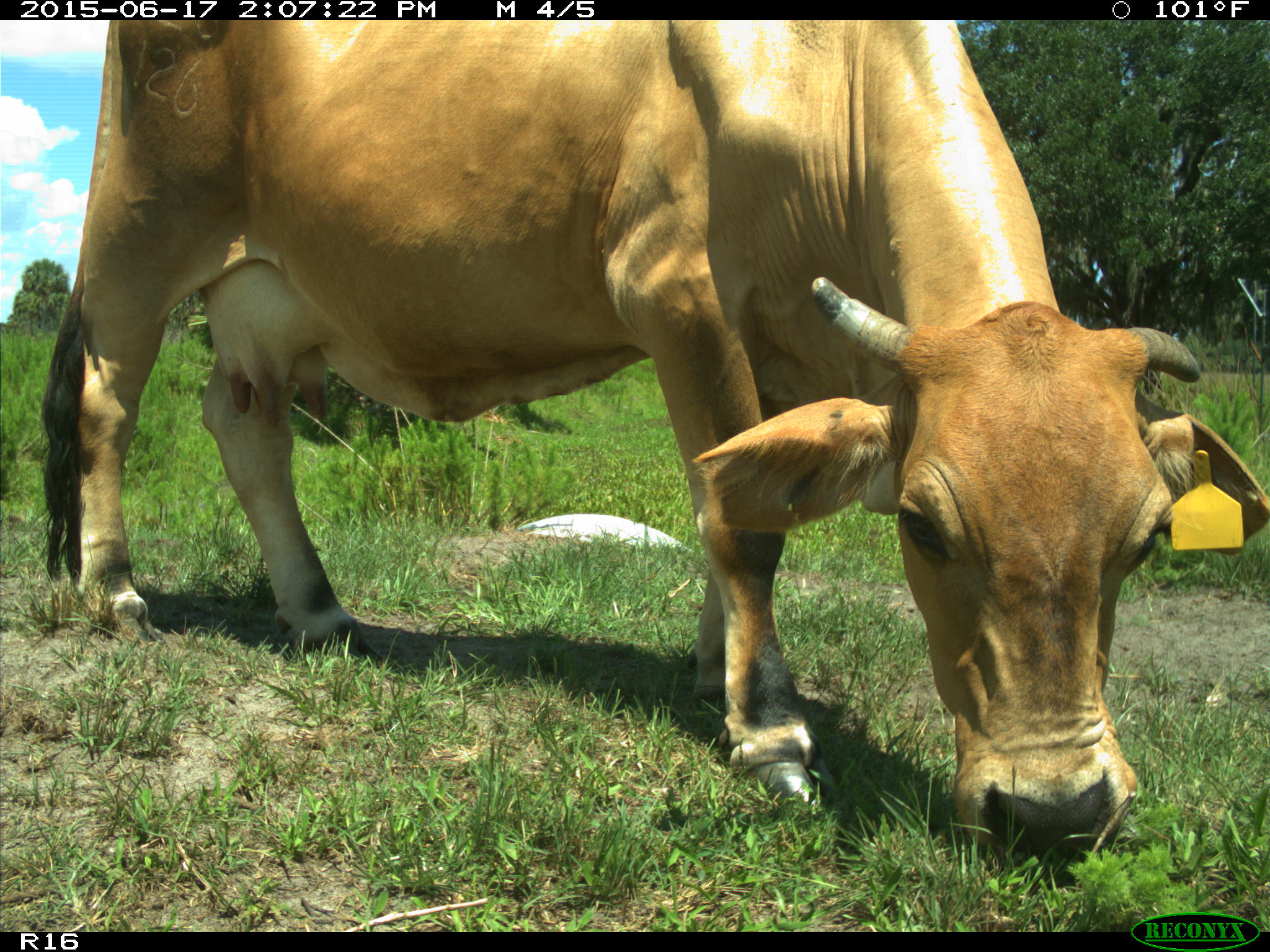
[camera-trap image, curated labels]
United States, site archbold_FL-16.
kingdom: Animalia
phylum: Chordata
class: Mammalia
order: Artiodactyla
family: Bovidae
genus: Bos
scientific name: Bos taurus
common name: domestic cow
Bos taurus (domestic cow).